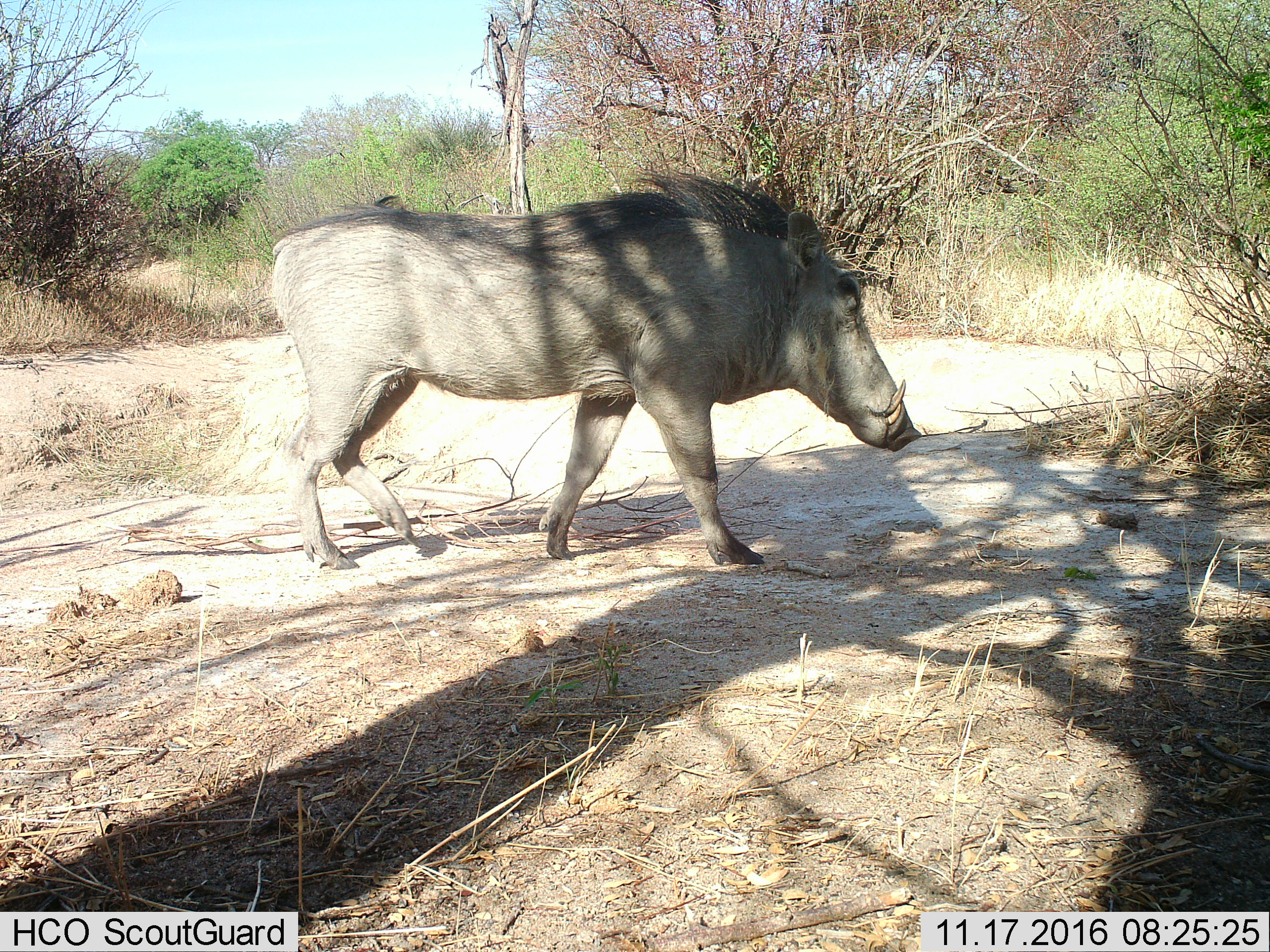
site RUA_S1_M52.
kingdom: Animalia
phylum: Chordata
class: Mammalia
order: Artiodactyla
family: Suidae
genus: Phacochoerus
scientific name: Phacochoerus africanus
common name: warthog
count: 1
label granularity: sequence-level